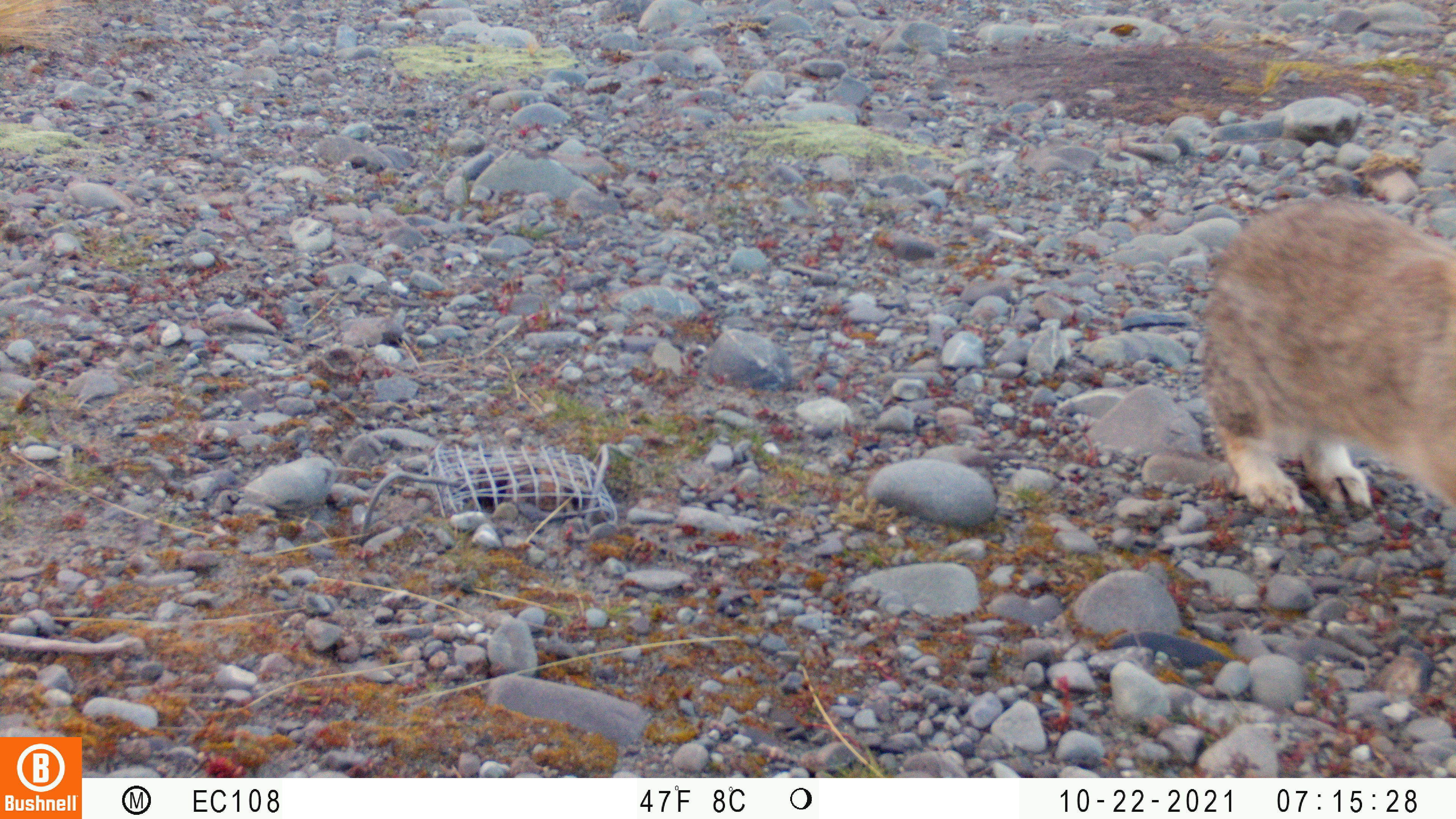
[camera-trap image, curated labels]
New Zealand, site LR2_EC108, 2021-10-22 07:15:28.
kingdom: Animalia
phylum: Chordata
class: Mammalia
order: Lagomorpha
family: Leporidae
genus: Oryctolagus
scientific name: Oryctolagus cuniculus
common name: european rabbit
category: rabbit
Rabbit (european rabbit) (Oryctolagus cuniculus).